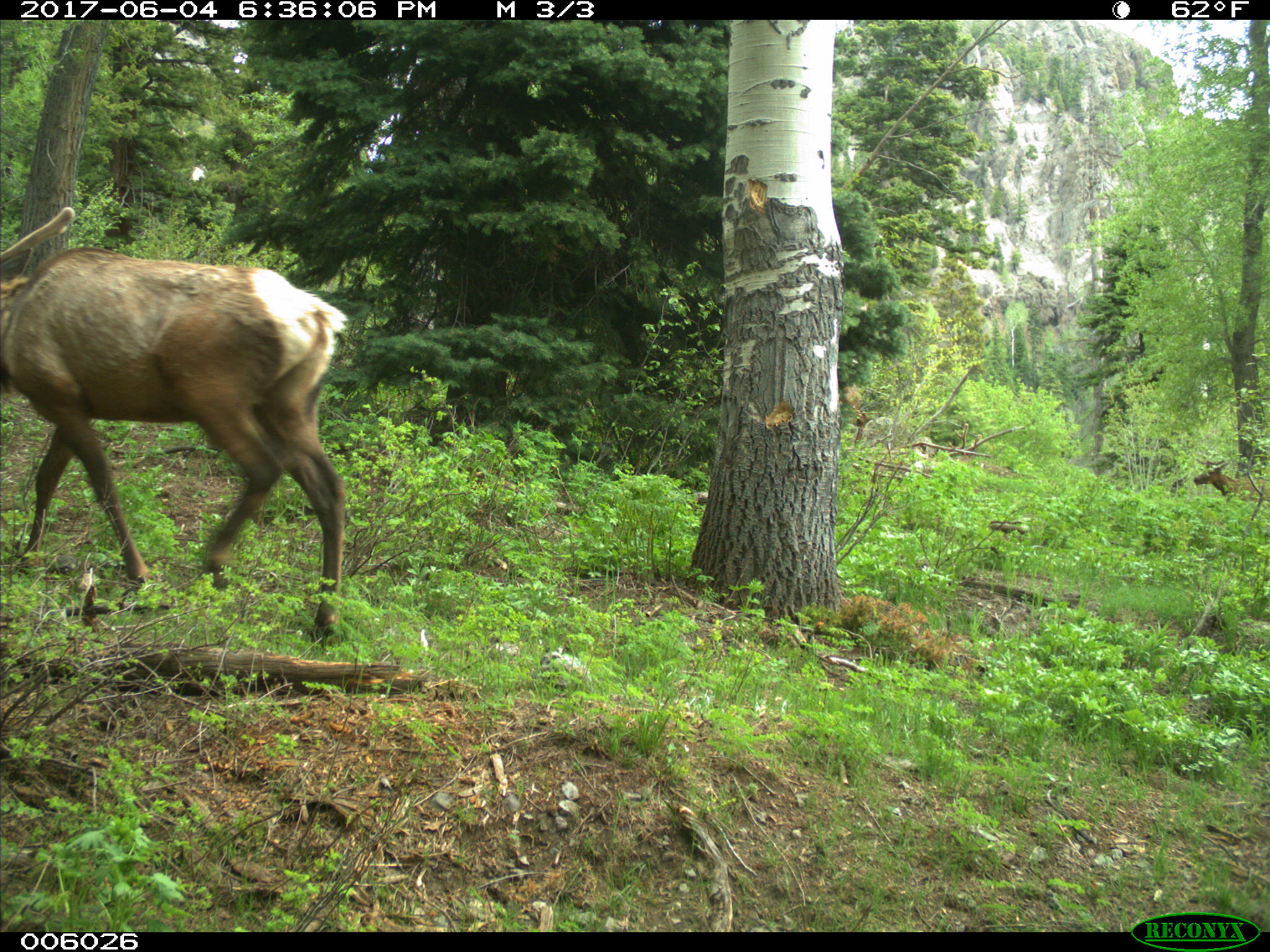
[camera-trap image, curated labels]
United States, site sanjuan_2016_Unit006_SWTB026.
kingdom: Animalia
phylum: Chordata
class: Mammalia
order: Artiodactyla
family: Cervidae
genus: Cervus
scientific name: Cervus elaphus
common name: red deer